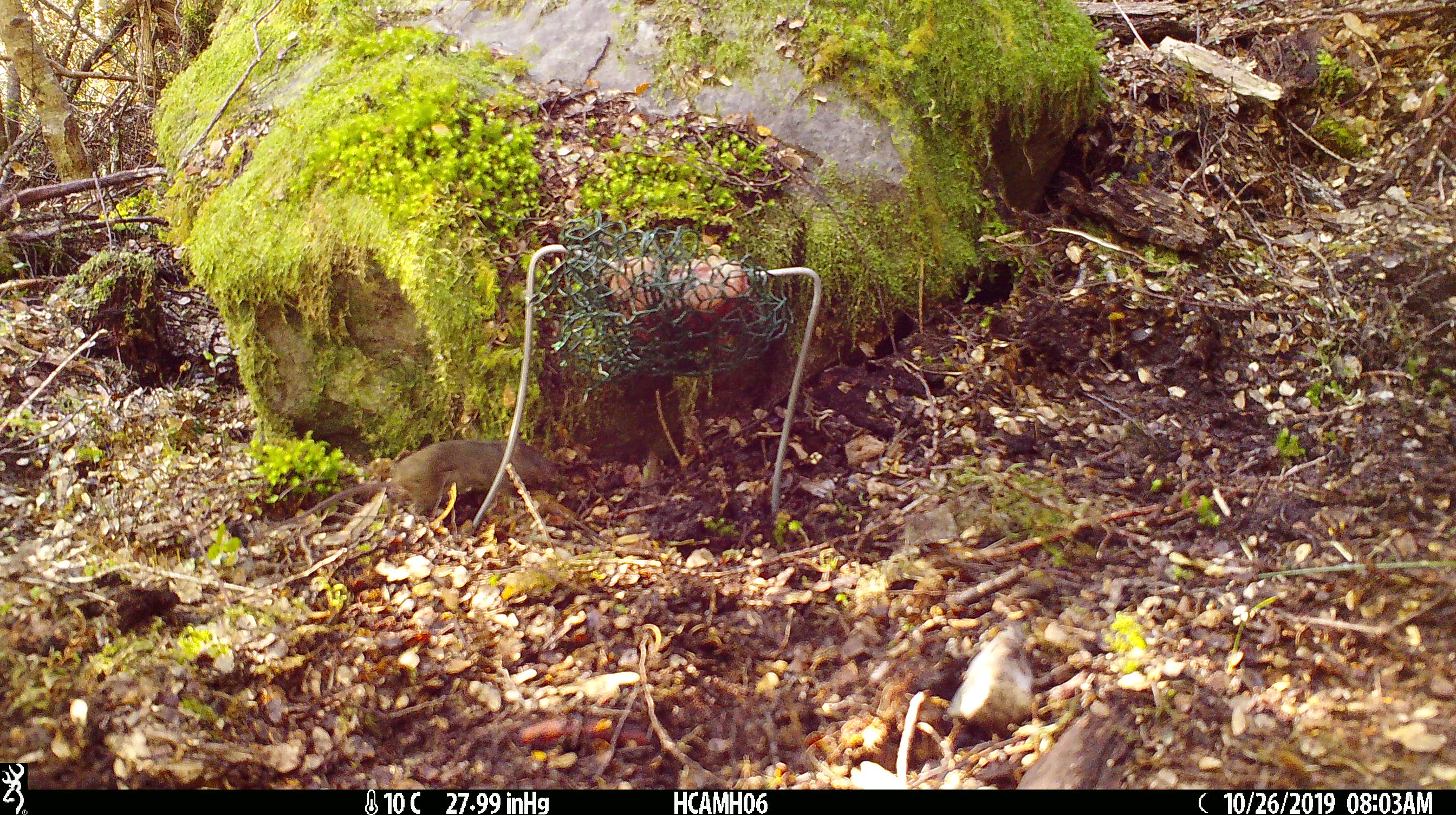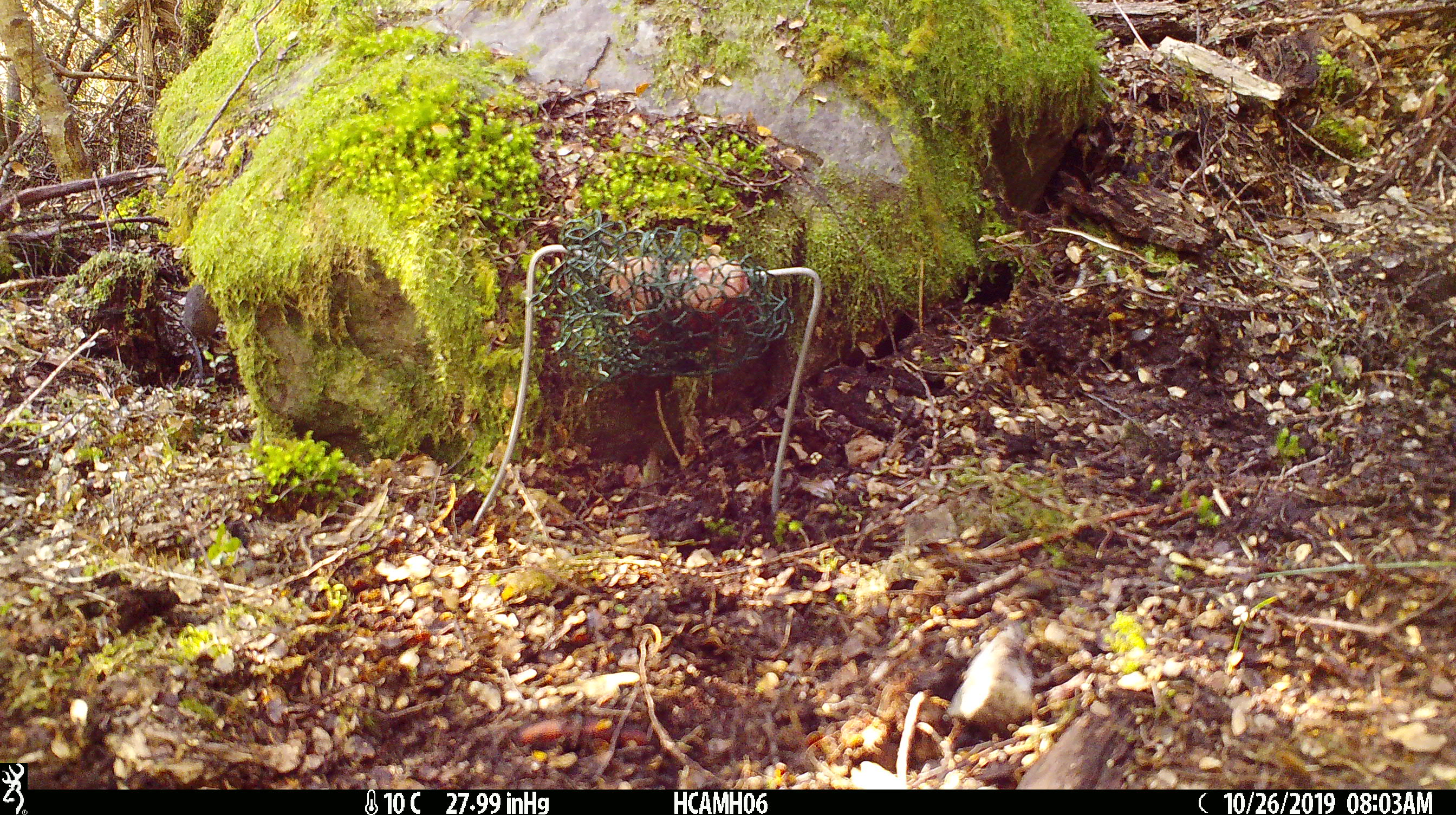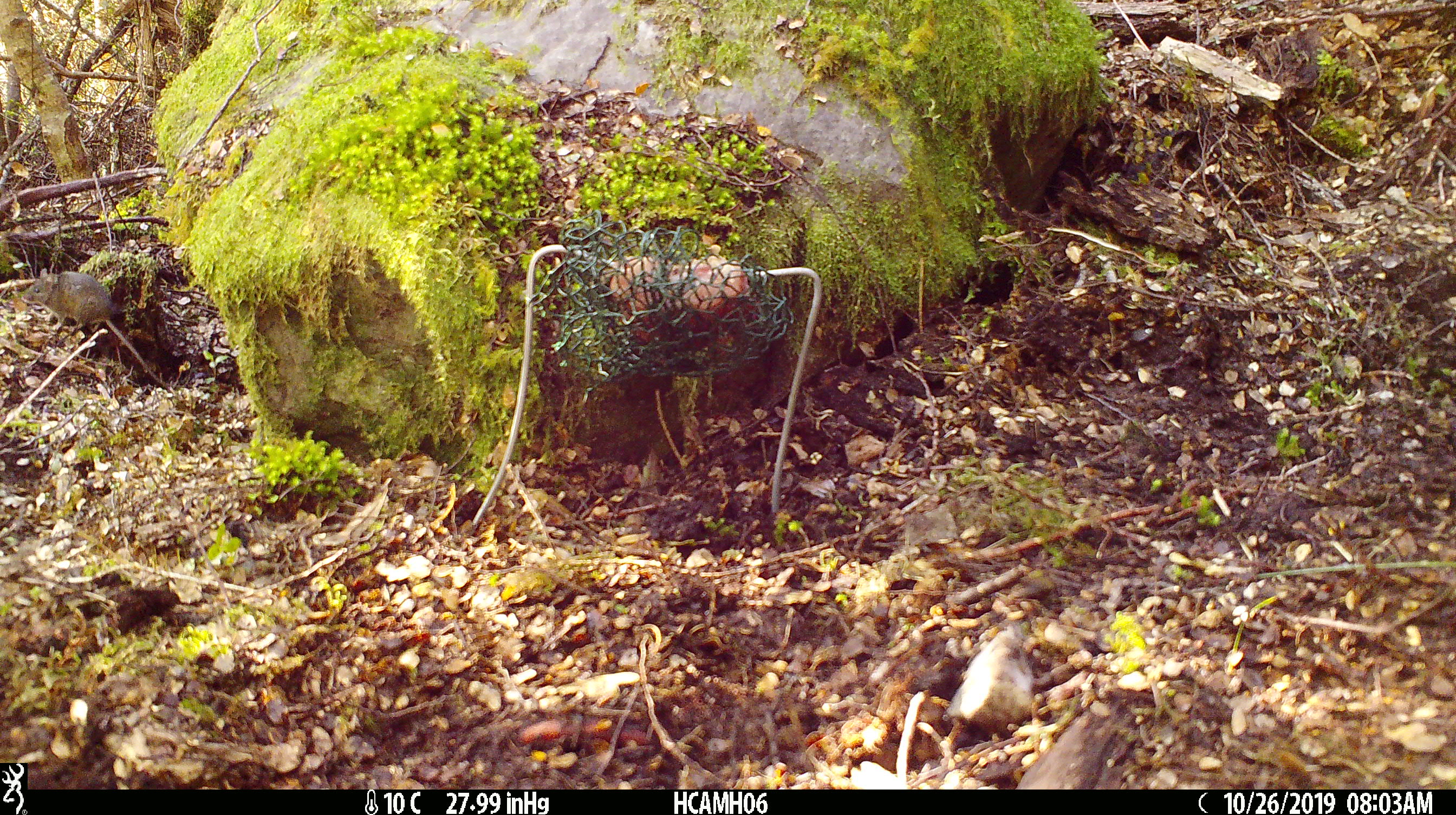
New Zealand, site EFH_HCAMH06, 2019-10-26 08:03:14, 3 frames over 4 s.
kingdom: Animalia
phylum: Chordata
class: Mammalia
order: Rodentia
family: Muridae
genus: Mus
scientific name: Mus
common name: mouse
Mouse (Mus).